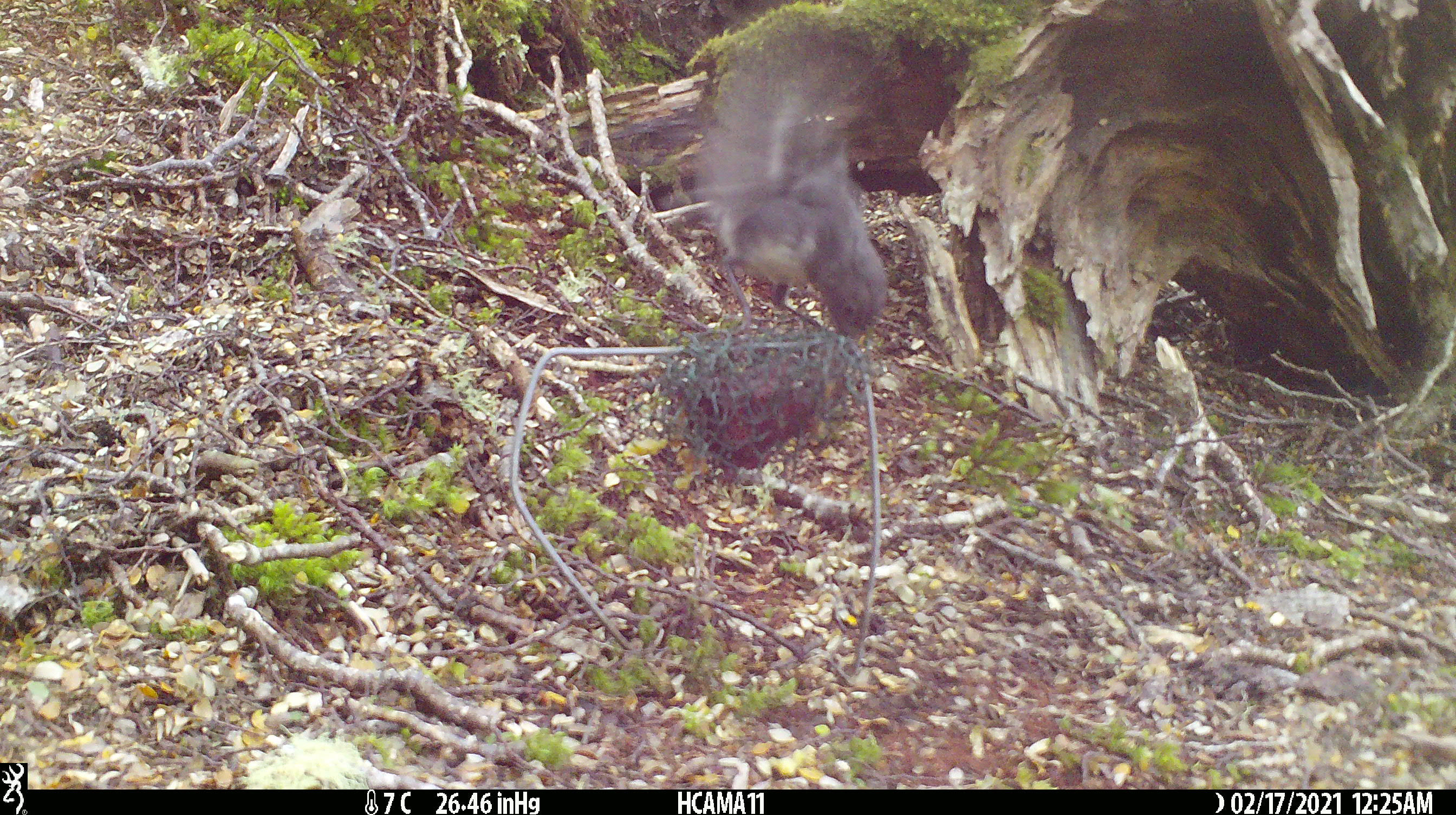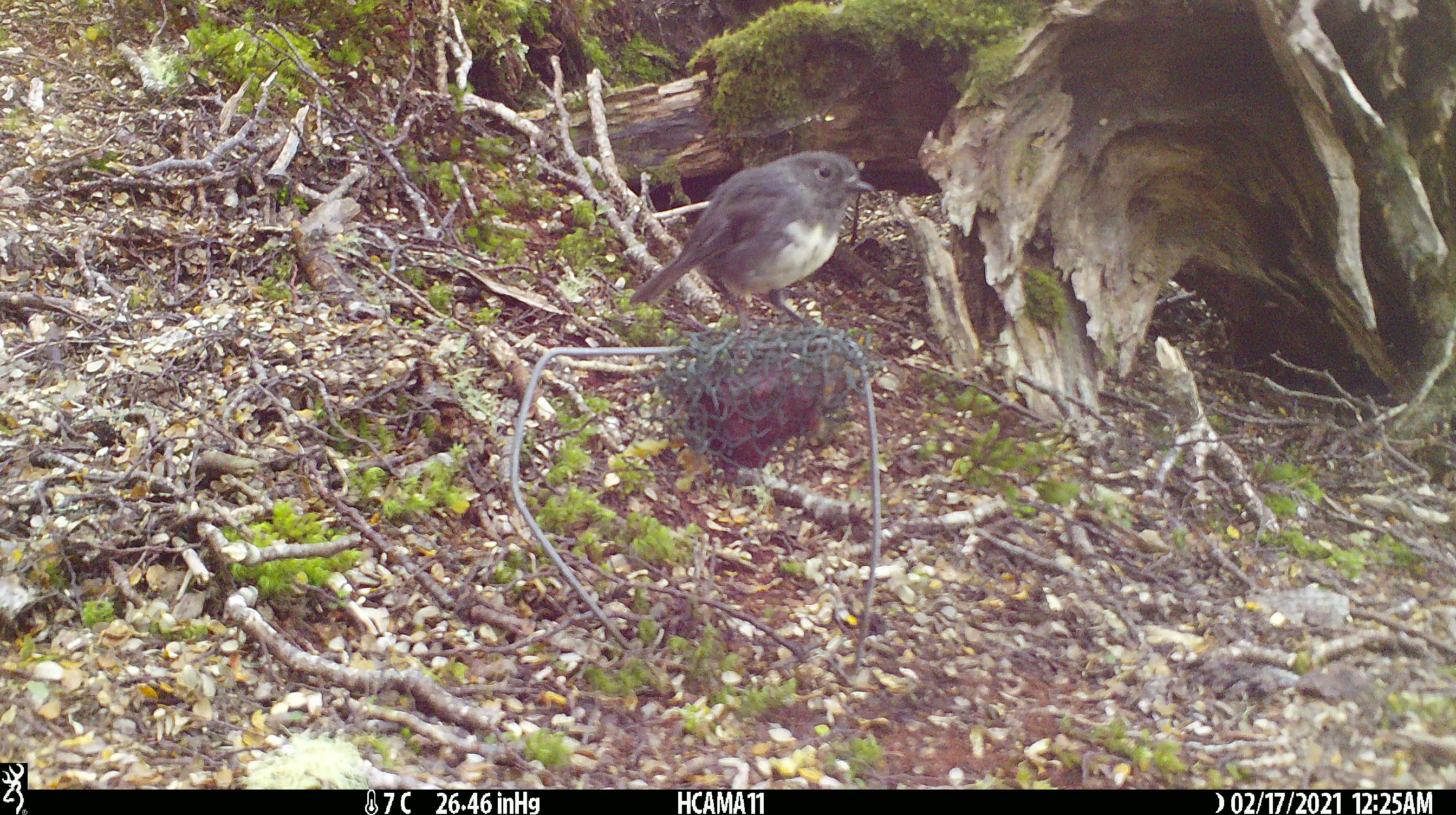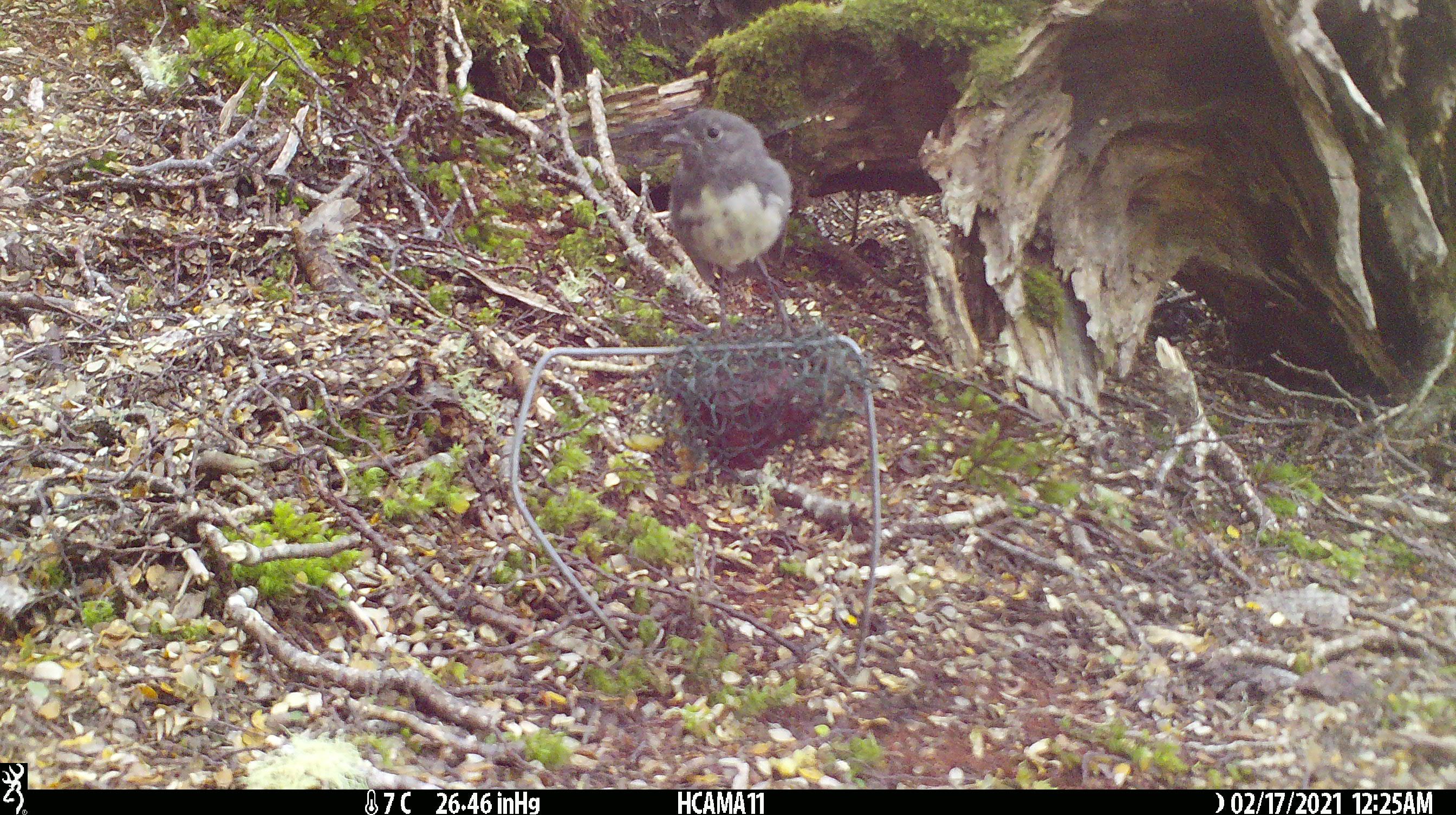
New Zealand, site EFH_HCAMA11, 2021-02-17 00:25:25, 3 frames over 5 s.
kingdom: Animalia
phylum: Chordata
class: Aves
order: Passeriformes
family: Petroicidae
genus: Petroica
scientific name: Petroica australis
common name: new zealand robin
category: robin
Robin (new zealand robin) (Petroica australis).